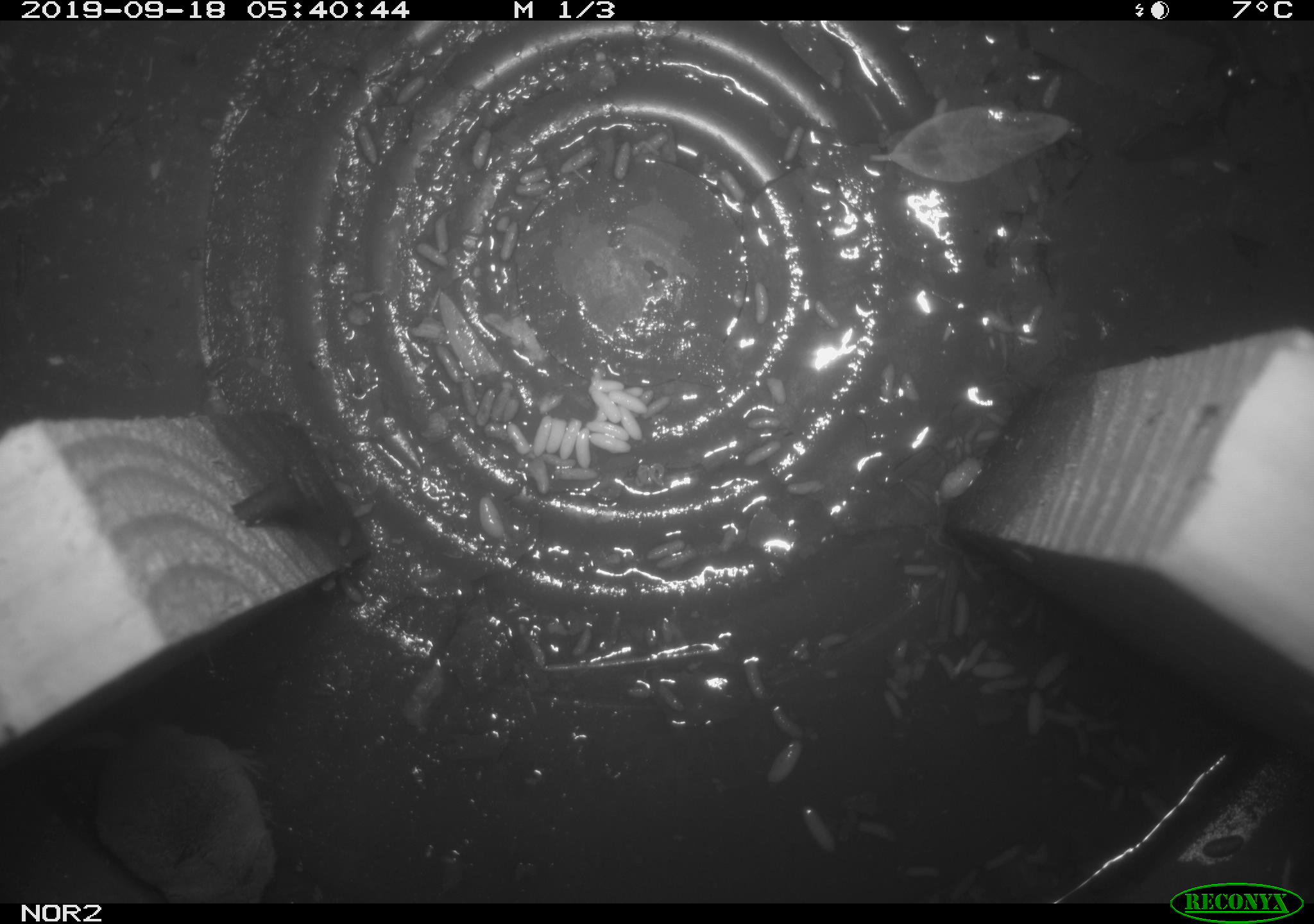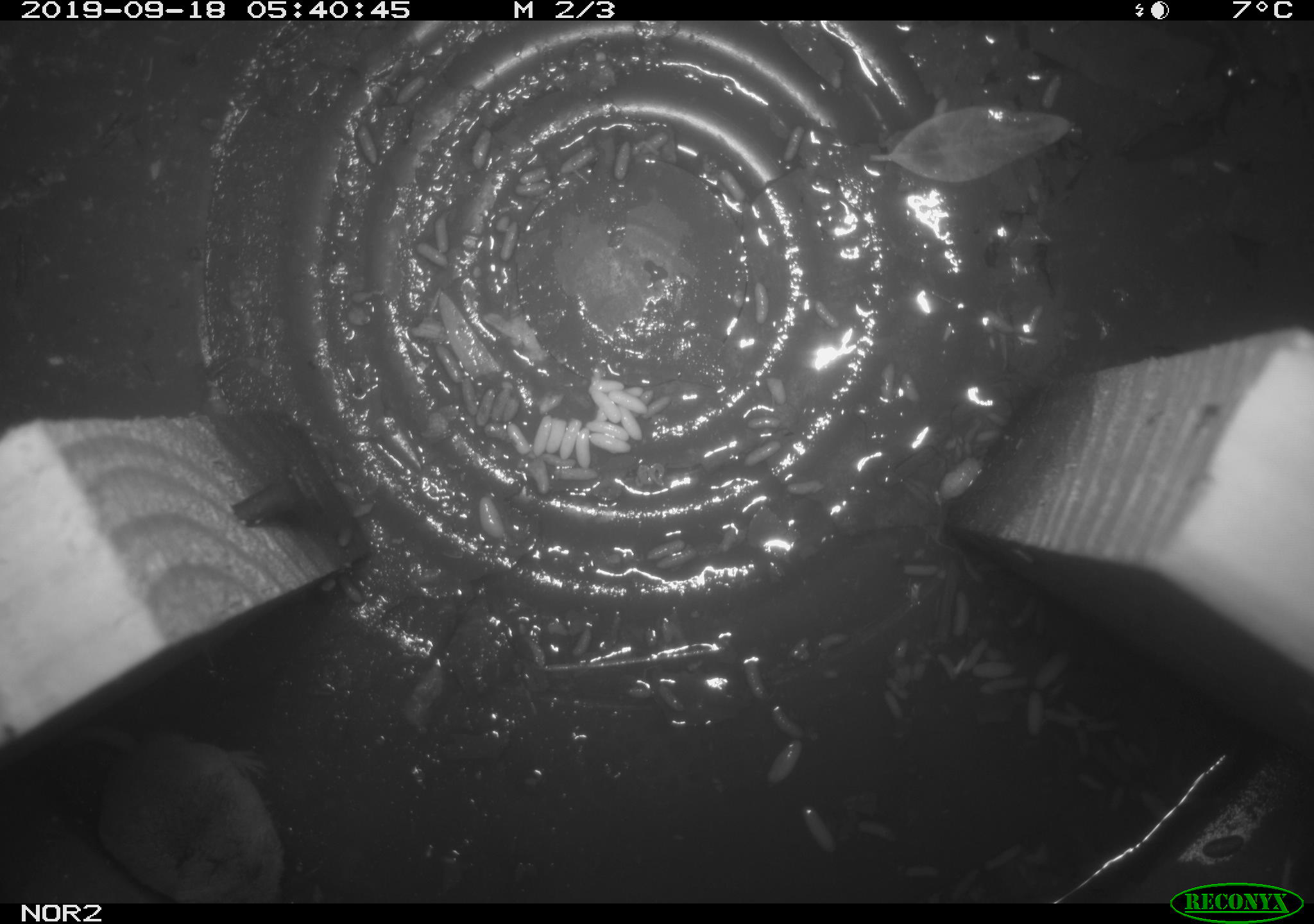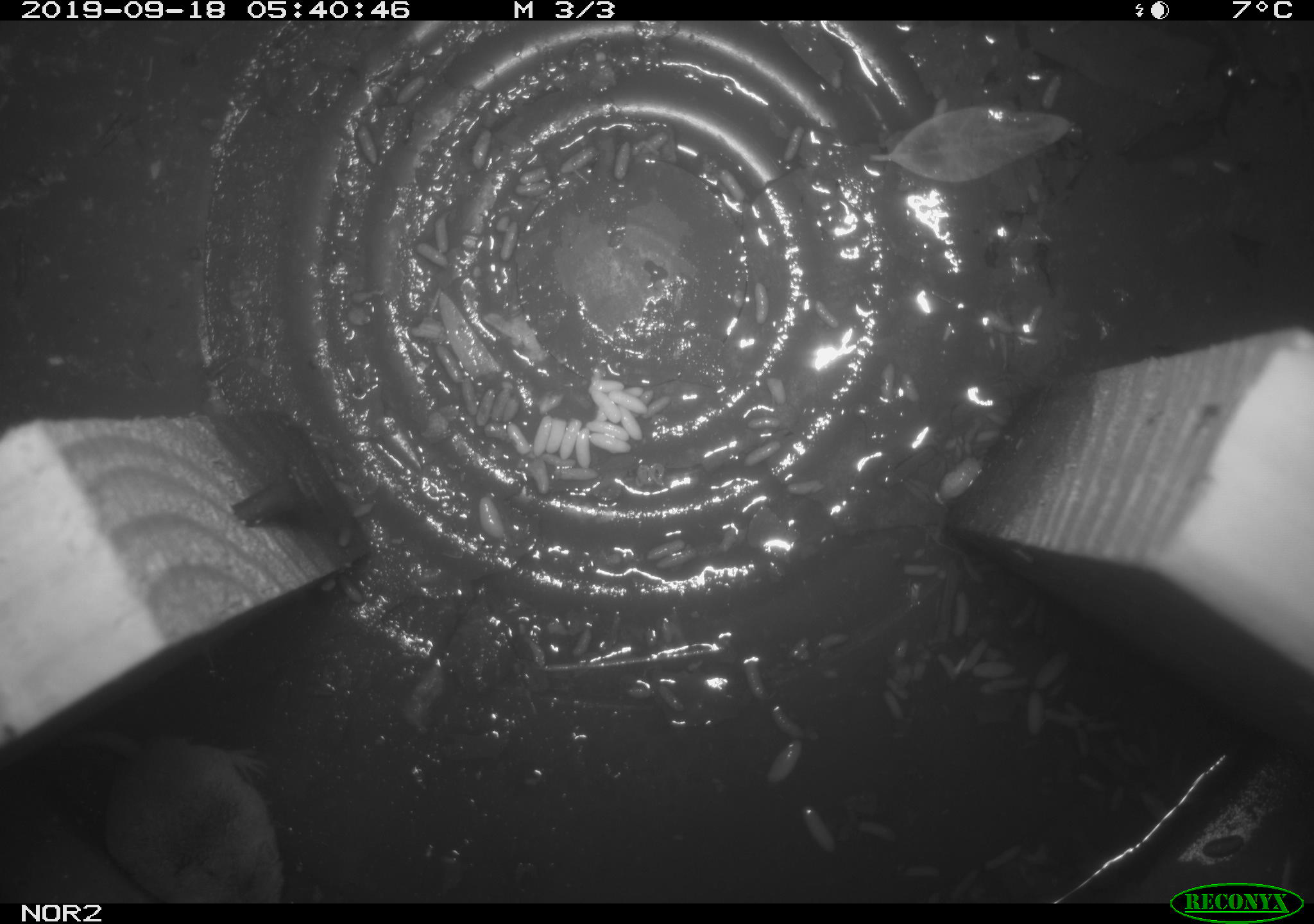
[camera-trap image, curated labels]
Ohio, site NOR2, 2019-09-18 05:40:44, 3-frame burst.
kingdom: Animalia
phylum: Chordata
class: Mammalia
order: Eulipotyphla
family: Soricidae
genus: Sorex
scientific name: Sorex cinereus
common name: masked shrew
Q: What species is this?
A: Masked shrew (Sorex cinereus).